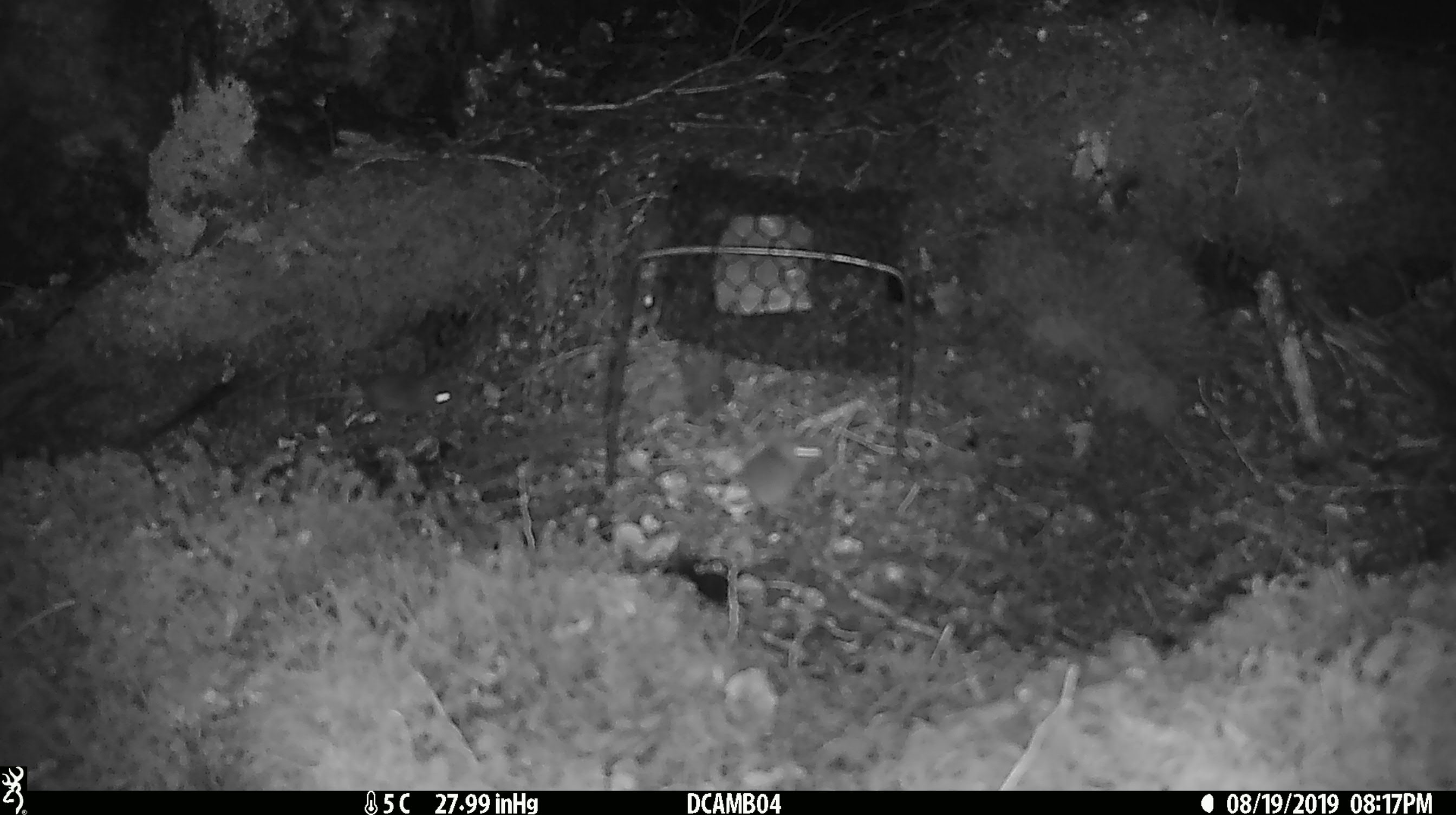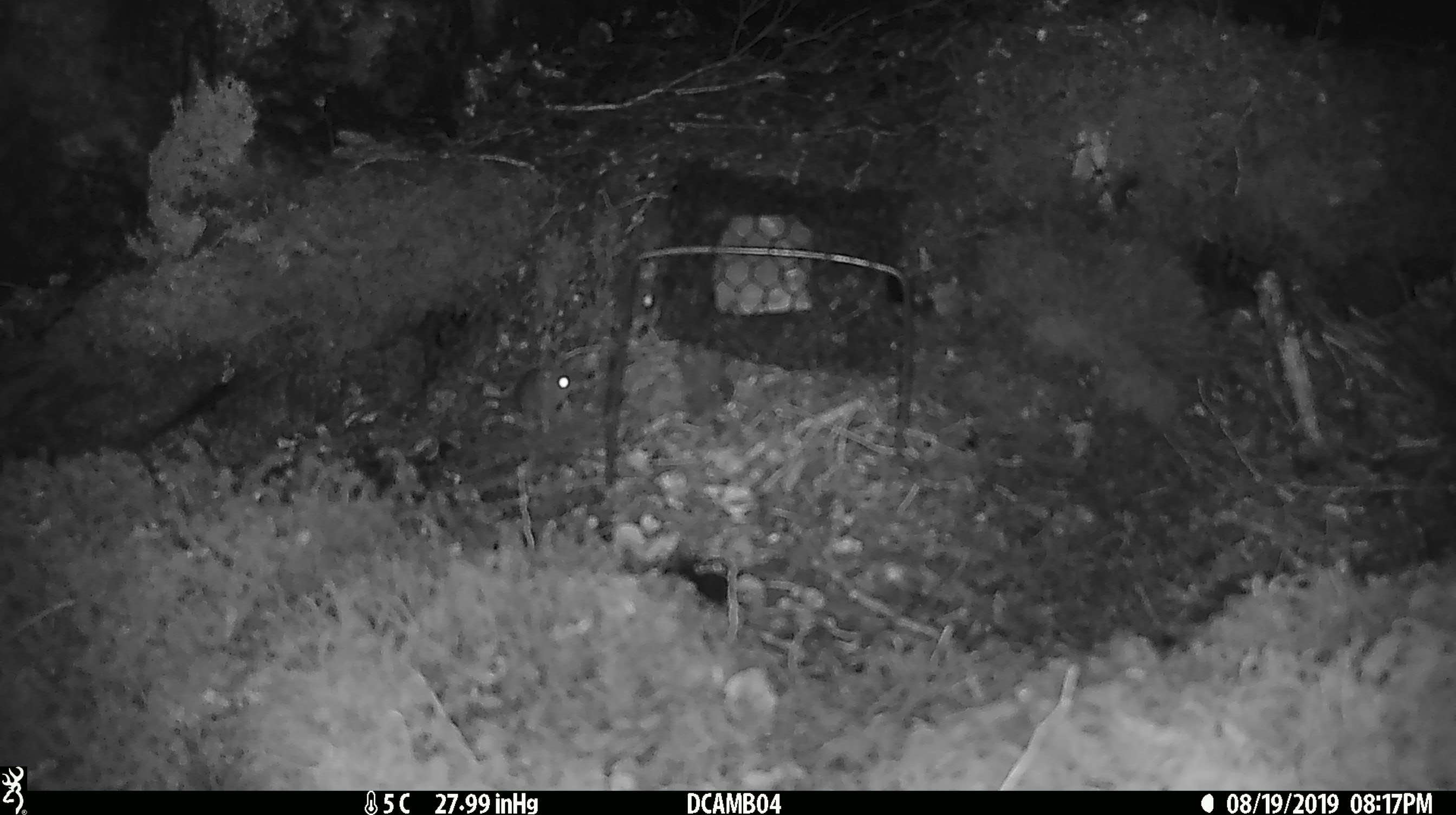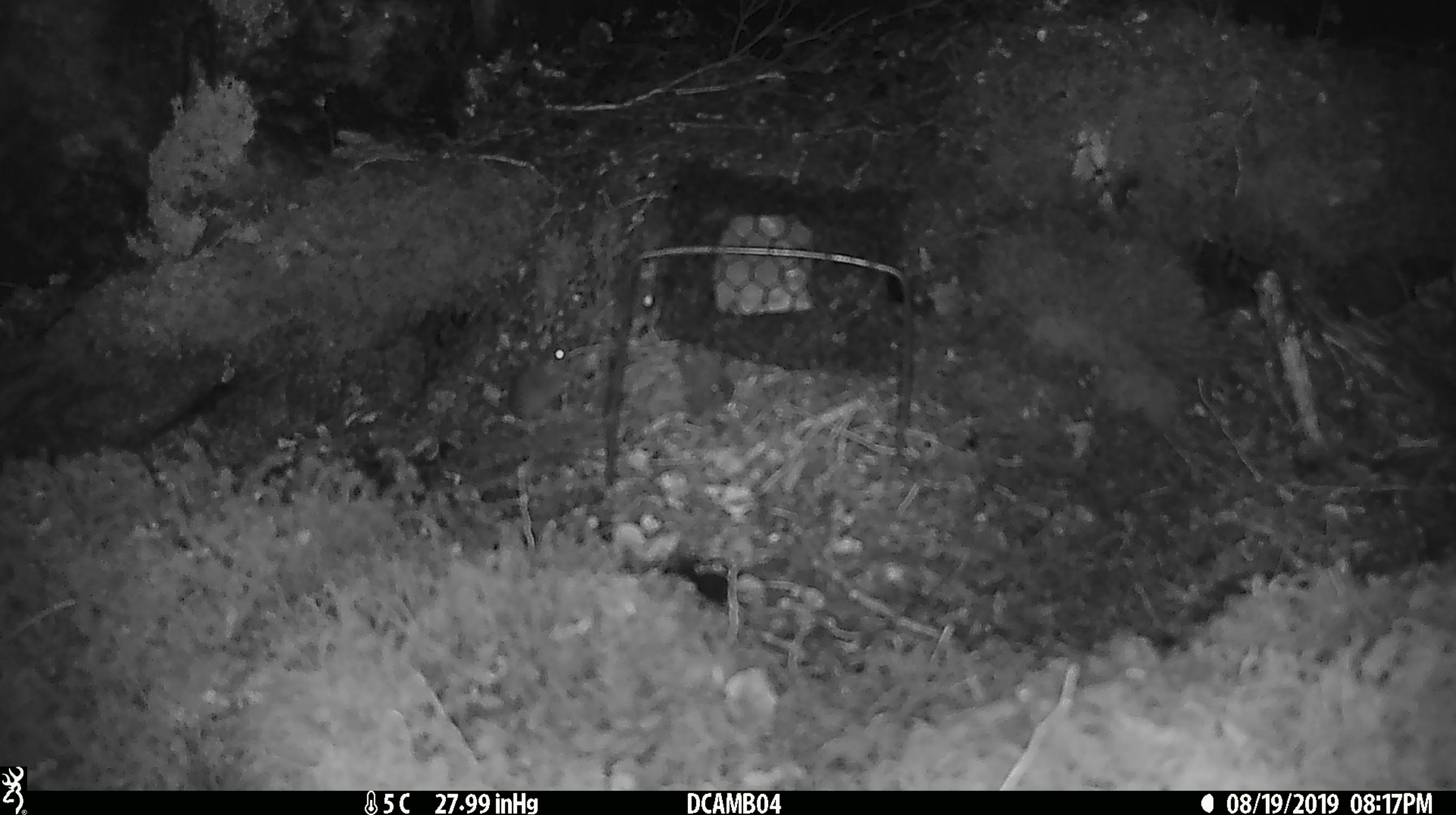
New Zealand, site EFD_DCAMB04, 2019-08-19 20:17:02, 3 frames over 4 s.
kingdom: Animalia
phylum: Chordata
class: Mammalia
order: Rodentia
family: Muridae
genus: Mus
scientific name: Mus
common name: mouse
Mouse (Mus).